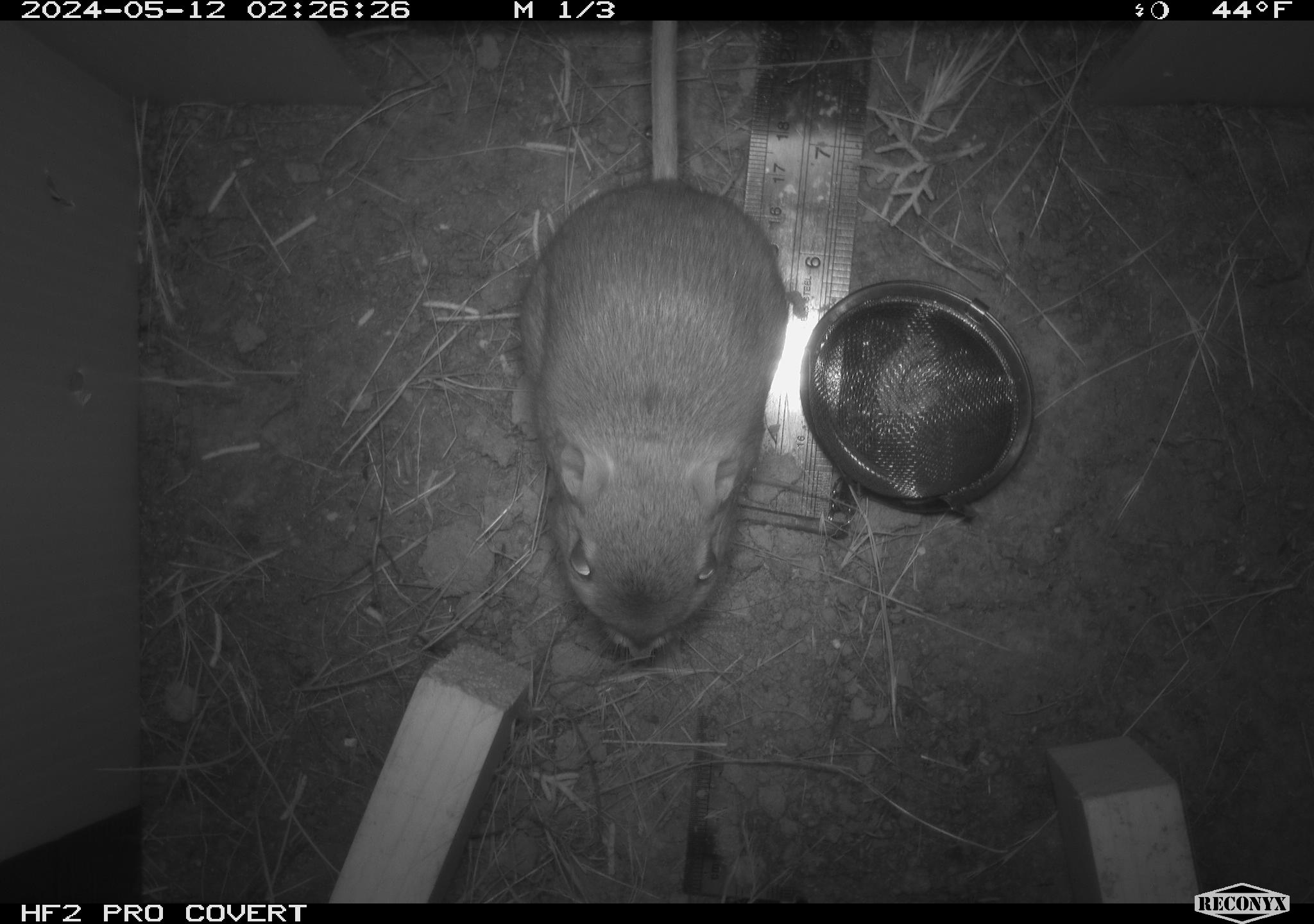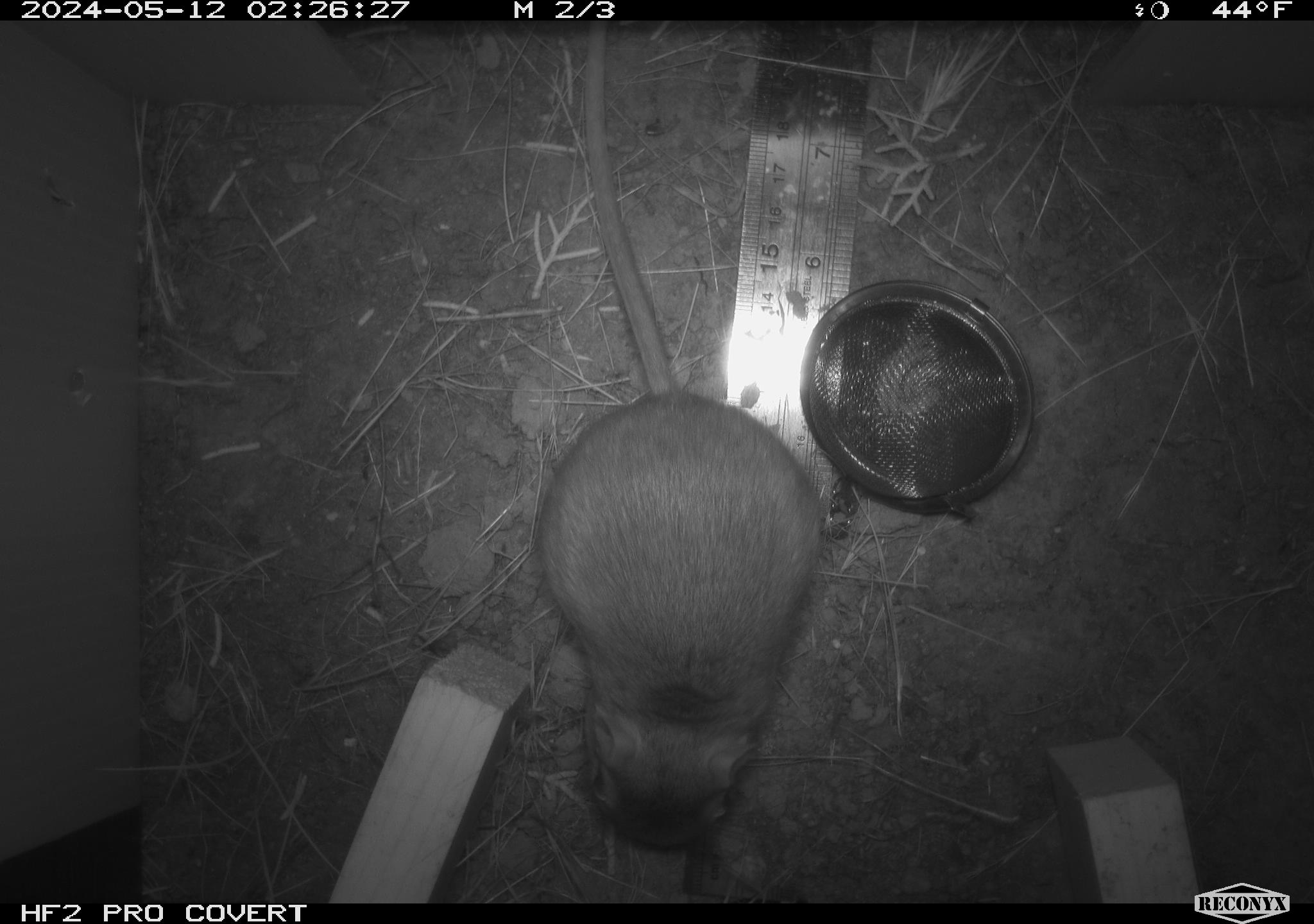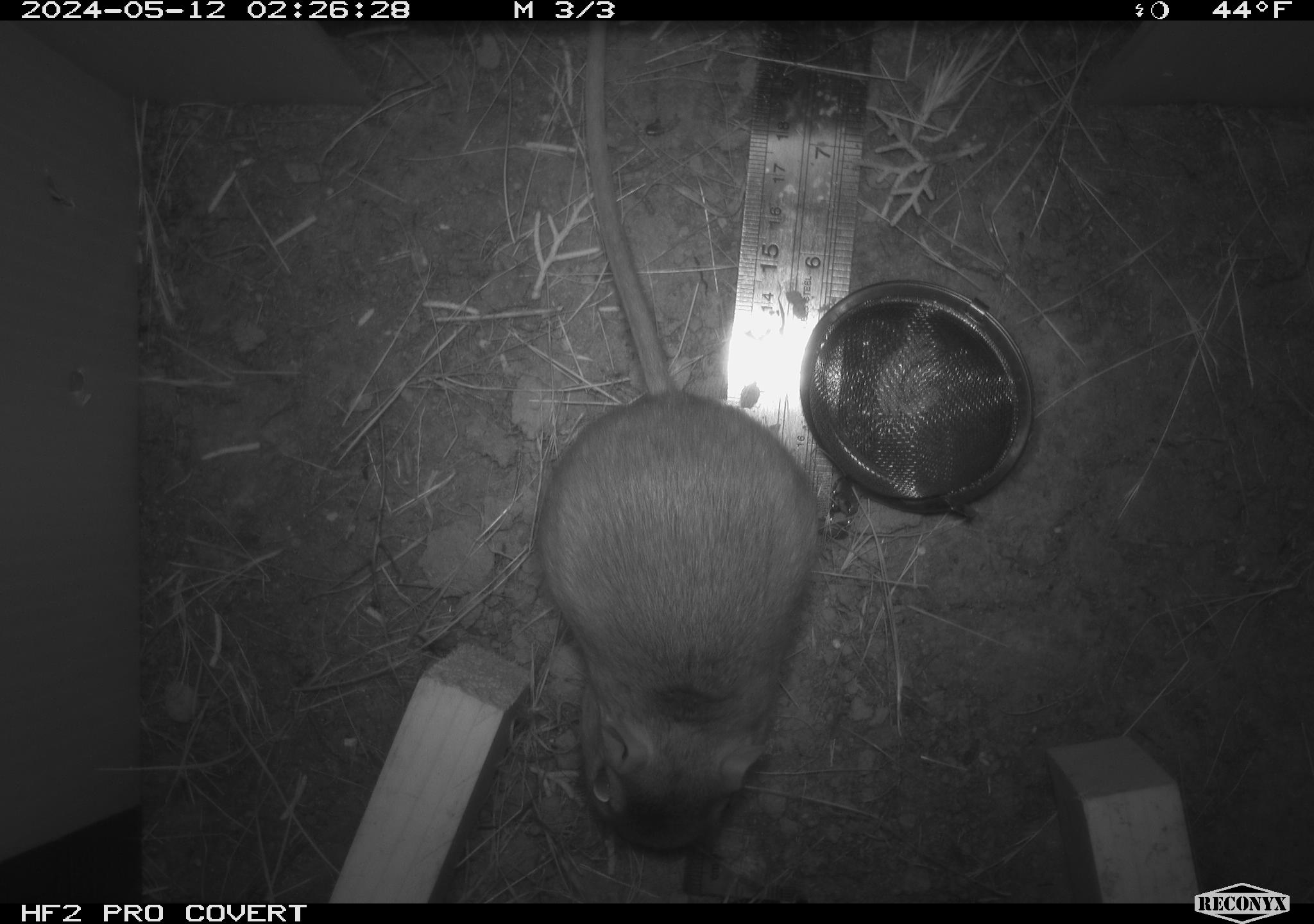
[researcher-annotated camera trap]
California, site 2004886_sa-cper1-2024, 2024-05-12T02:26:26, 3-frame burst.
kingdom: Animalia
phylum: Chordata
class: Mammalia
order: Rodentia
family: Heteromyidae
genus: Dipodomys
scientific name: Dipodomys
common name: kangaroo rats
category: dipodomys species